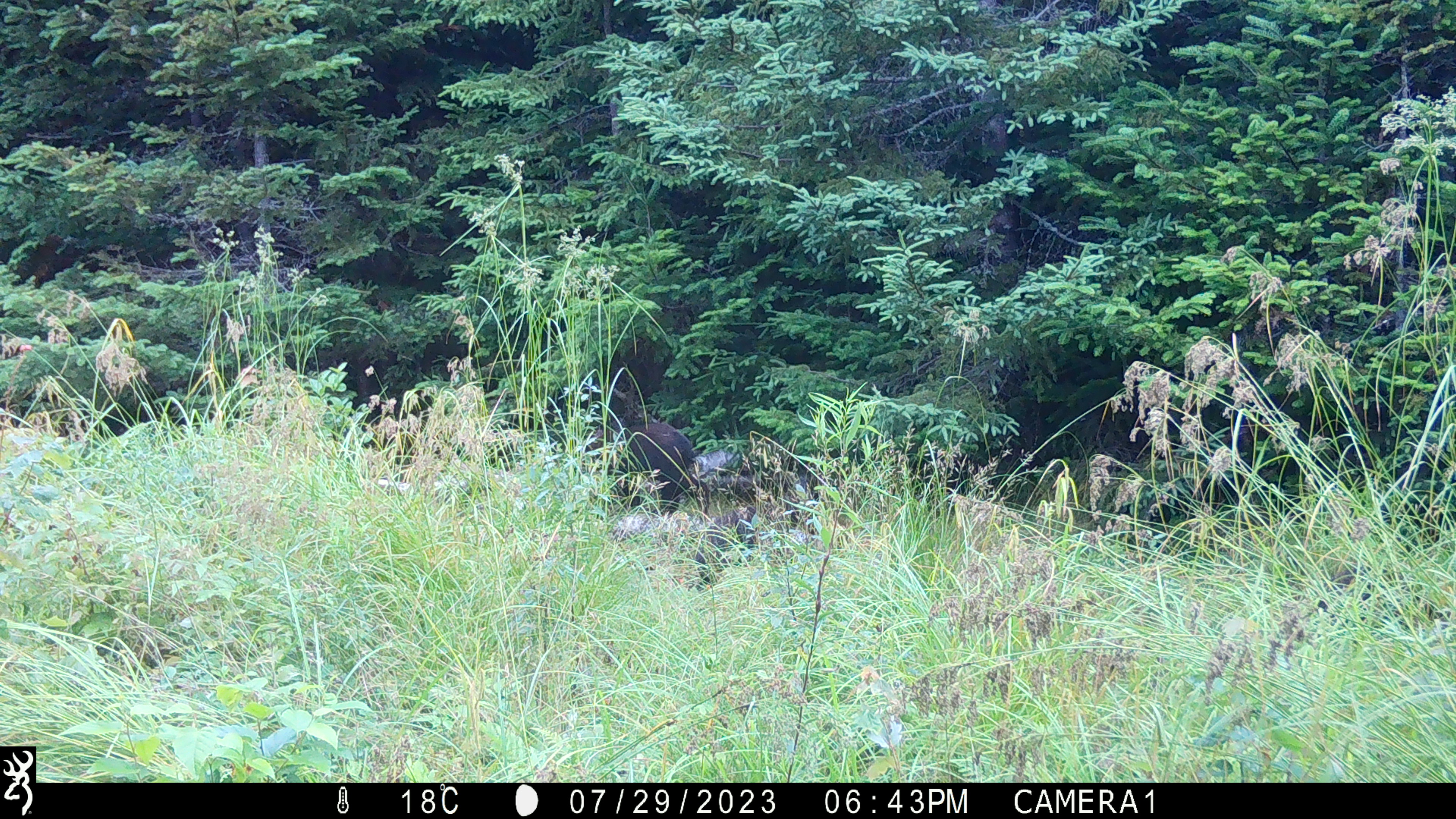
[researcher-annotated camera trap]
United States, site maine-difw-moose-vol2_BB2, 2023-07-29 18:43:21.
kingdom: Animalia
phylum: Chordata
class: Mammalia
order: Carnivora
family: Ursidae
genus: Ursus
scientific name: Ursus americanus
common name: black bear